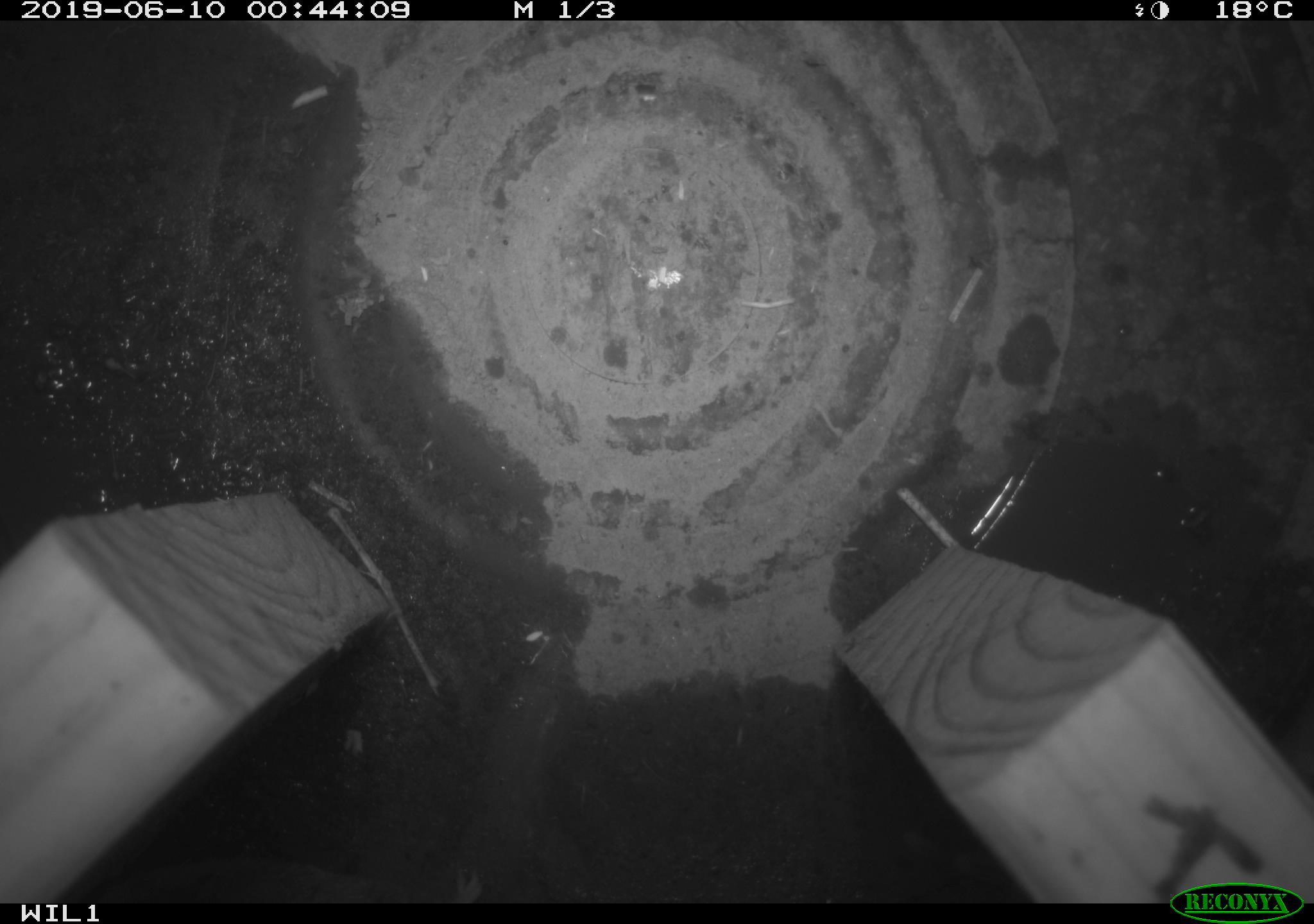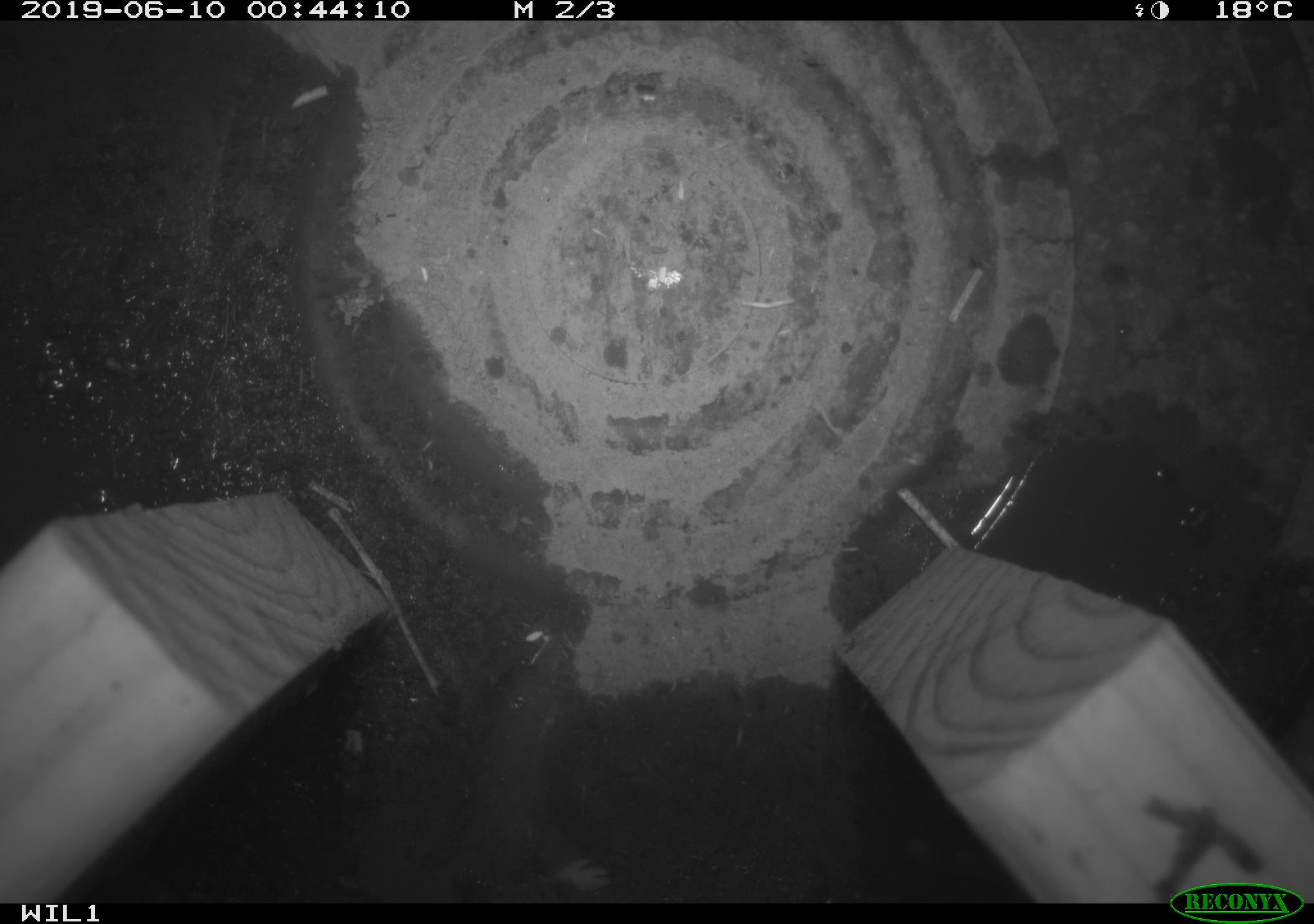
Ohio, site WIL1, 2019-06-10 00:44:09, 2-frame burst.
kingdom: Animalia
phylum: Chordata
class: Mammalia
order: Eulipotyphla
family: Soricidae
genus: Blarina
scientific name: Blarina brevicauda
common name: northern short-tailed shrew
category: n. short-tailed shrew